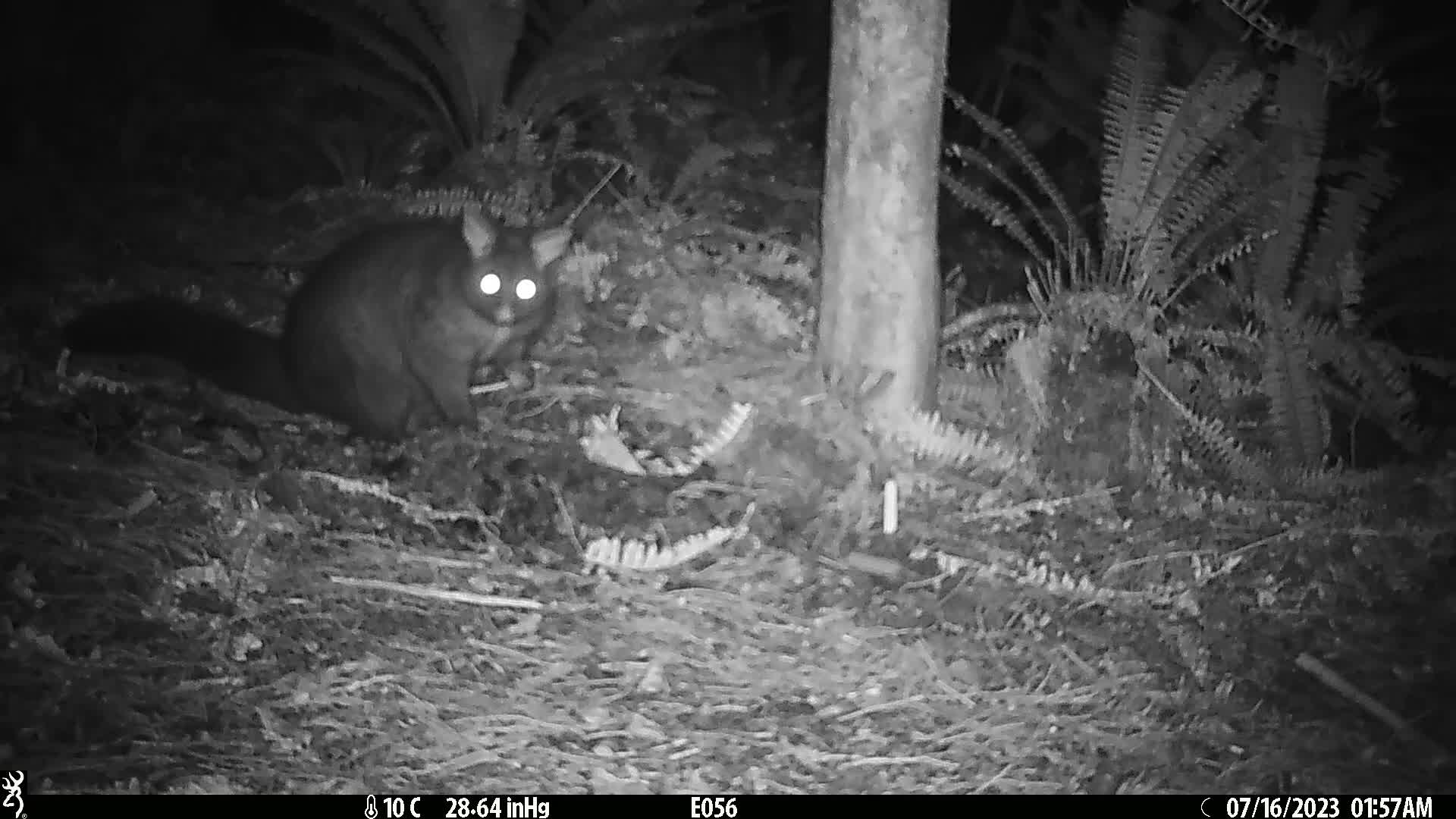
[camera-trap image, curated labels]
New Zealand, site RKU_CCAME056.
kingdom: Animalia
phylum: Chordata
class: Mammalia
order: Diprotodontia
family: Phalangeridae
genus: Trichosurus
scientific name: Trichosurus vulpecula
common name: common brushtail possum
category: possum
Possum (common brushtail possum) (Trichosurus vulpecula).